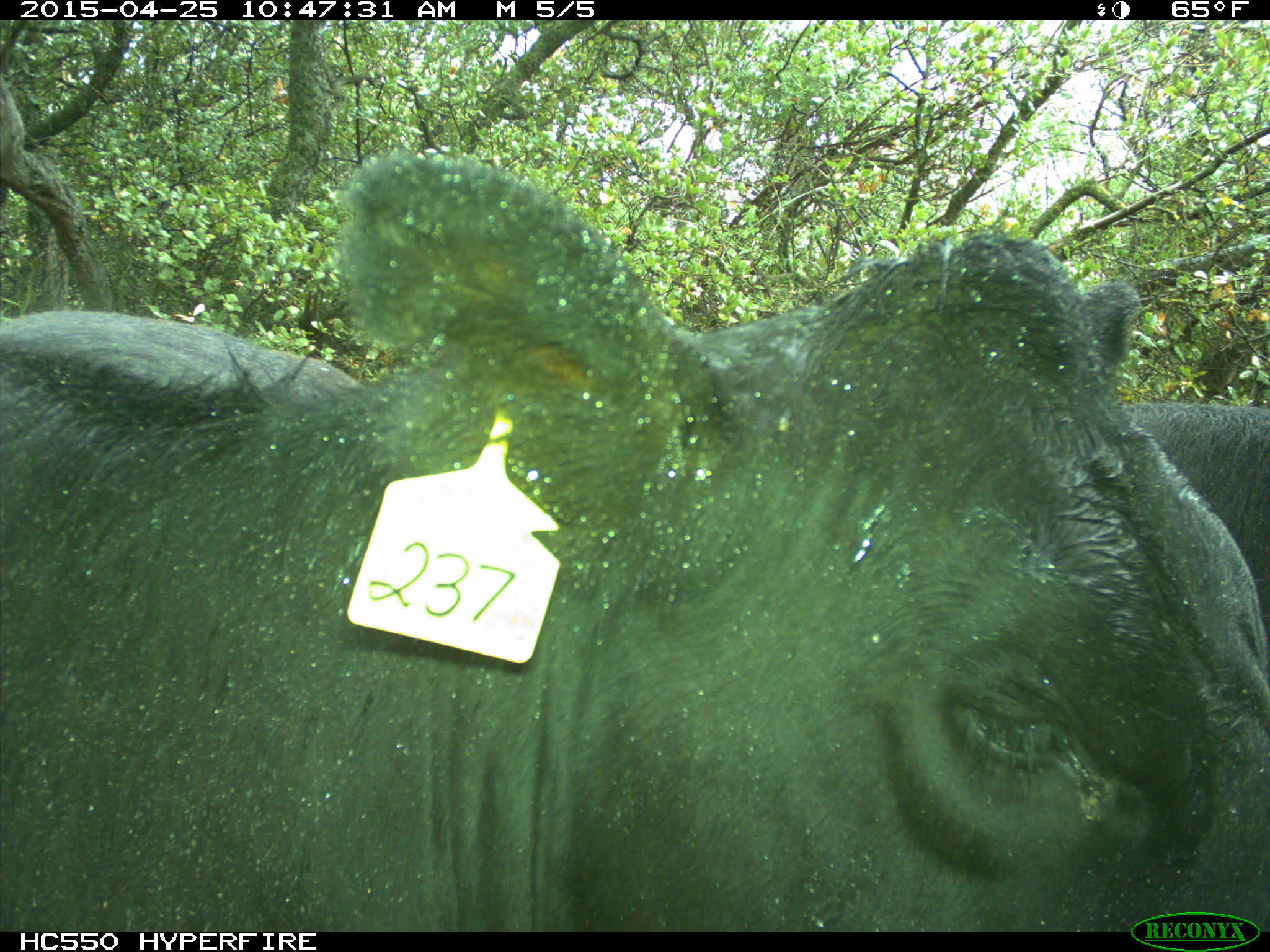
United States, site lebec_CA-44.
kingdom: Animalia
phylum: Chordata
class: Mammalia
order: Artiodactyla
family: Suidae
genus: Sus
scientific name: Sus scrofa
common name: wild boar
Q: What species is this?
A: Sus scrofa (wild boar).